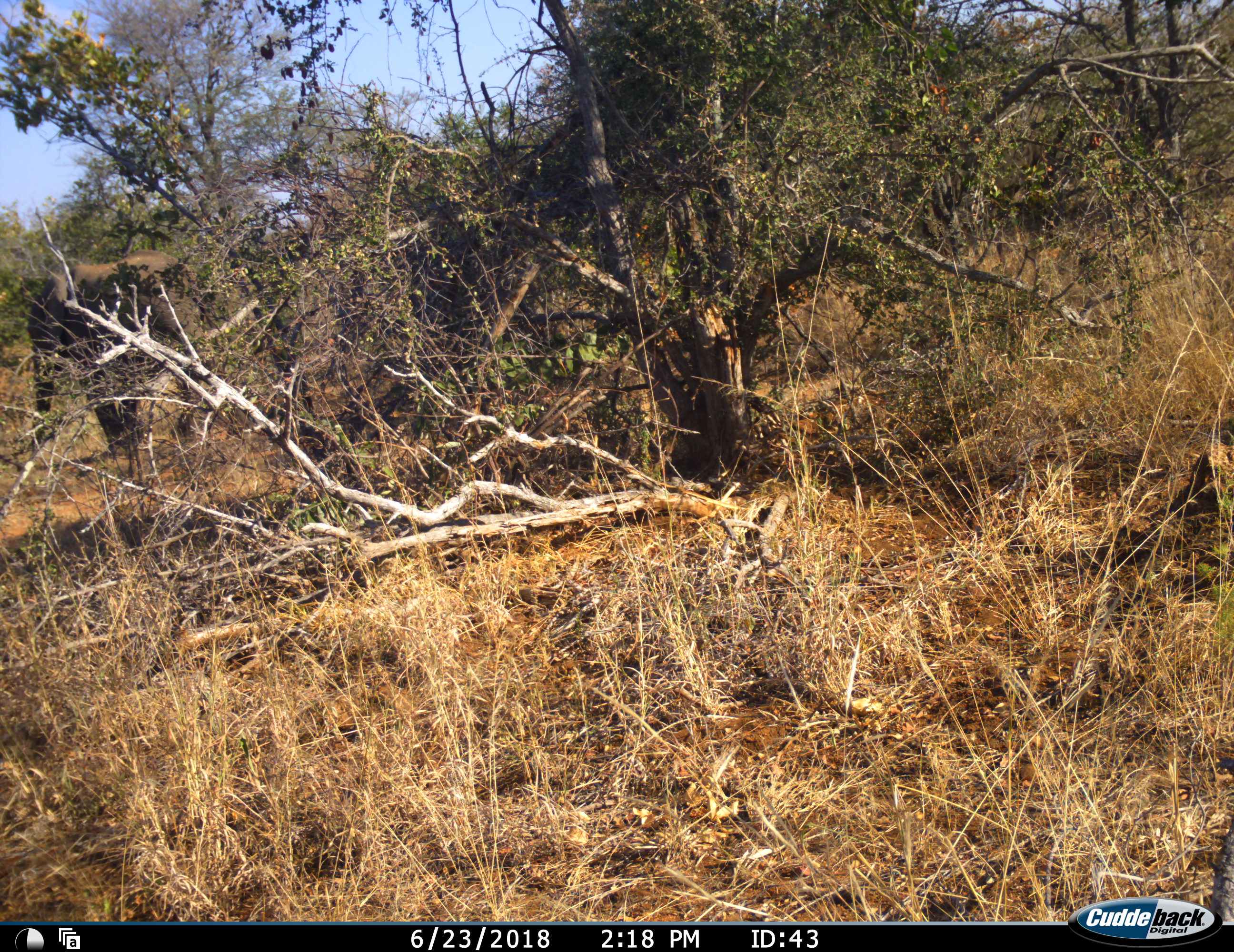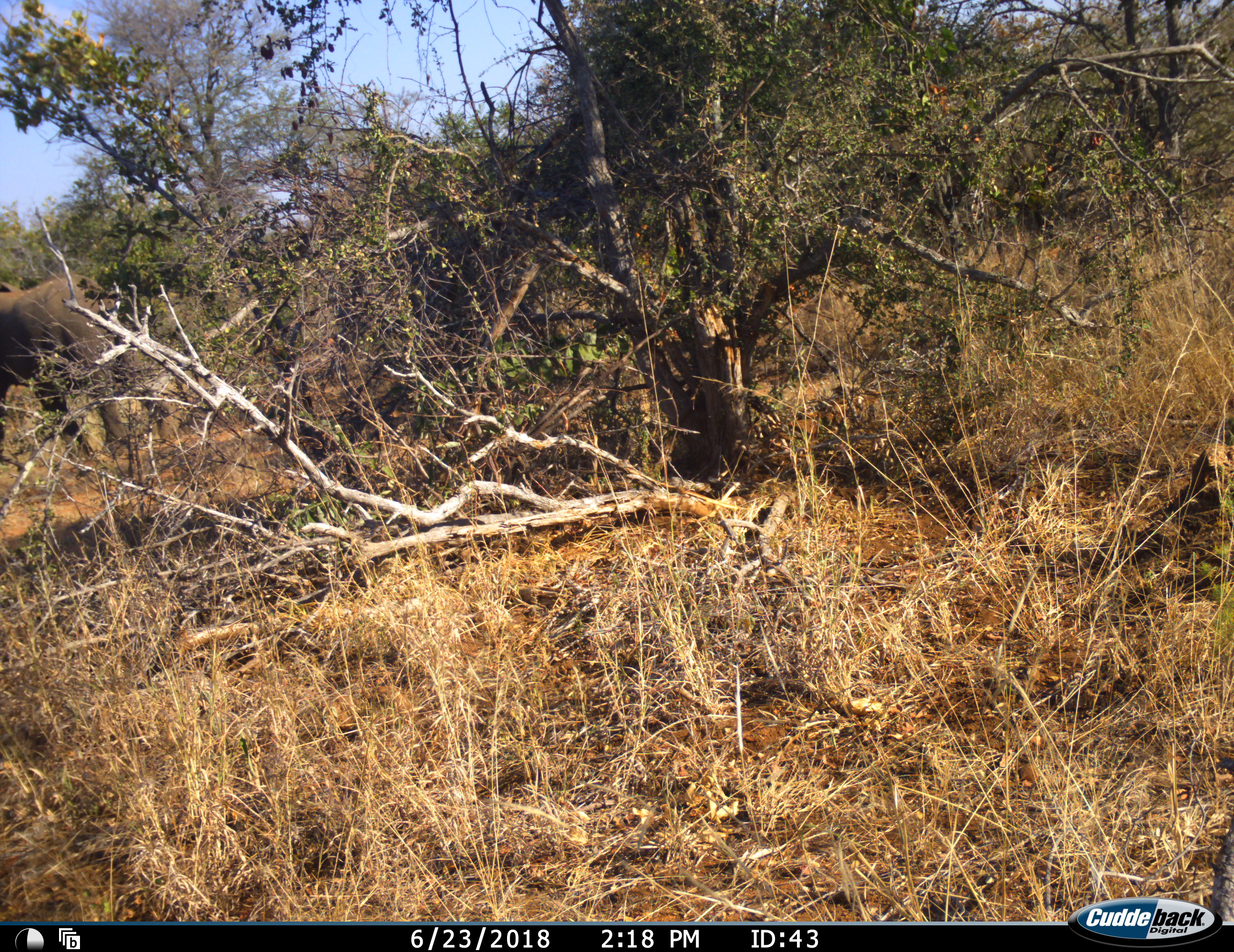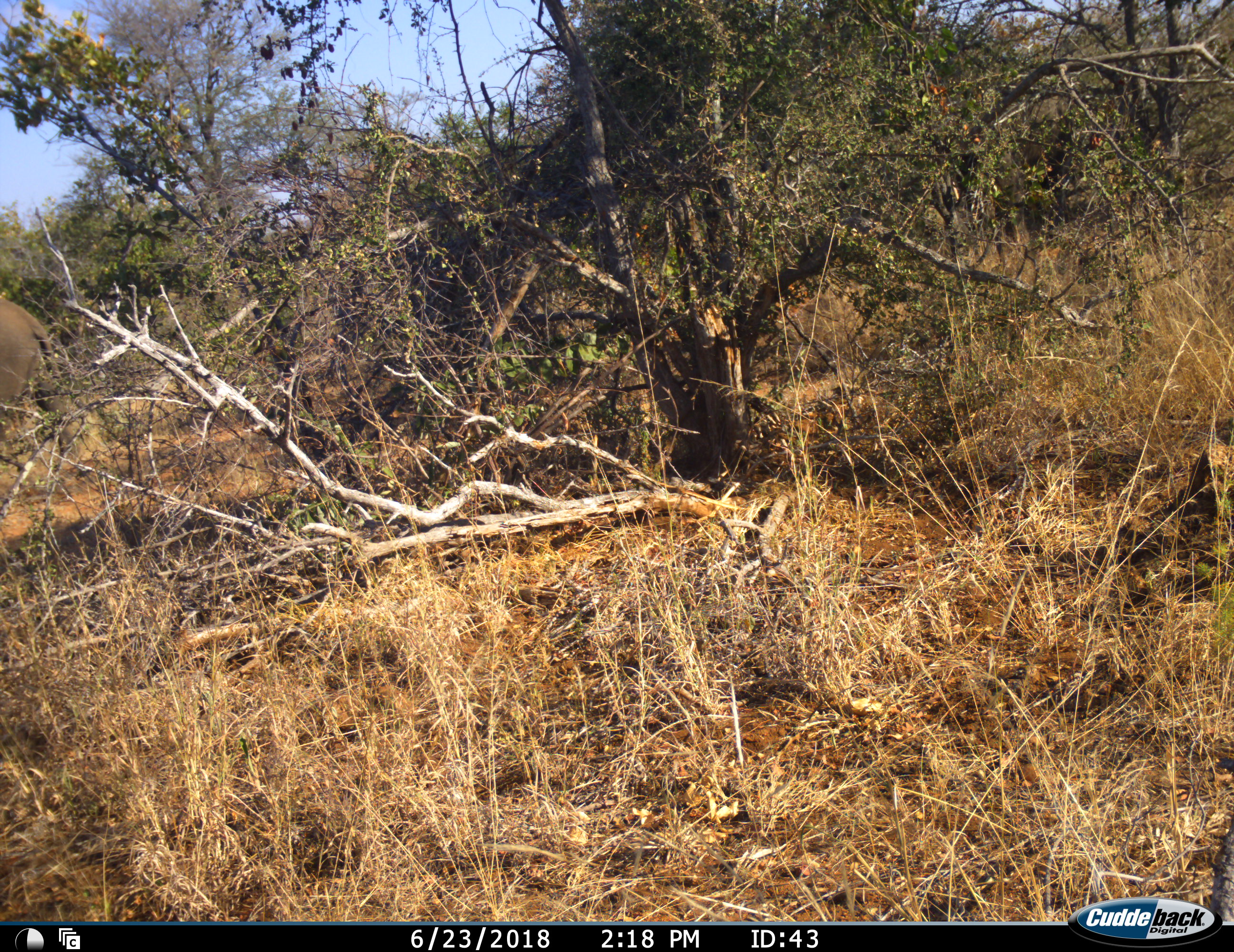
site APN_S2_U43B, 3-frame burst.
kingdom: Animalia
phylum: Chordata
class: Mammalia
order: Proboscidea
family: Elephantidae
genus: Loxodonta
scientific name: Loxodonta africana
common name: african bush elephant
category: elephant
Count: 1.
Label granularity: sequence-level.